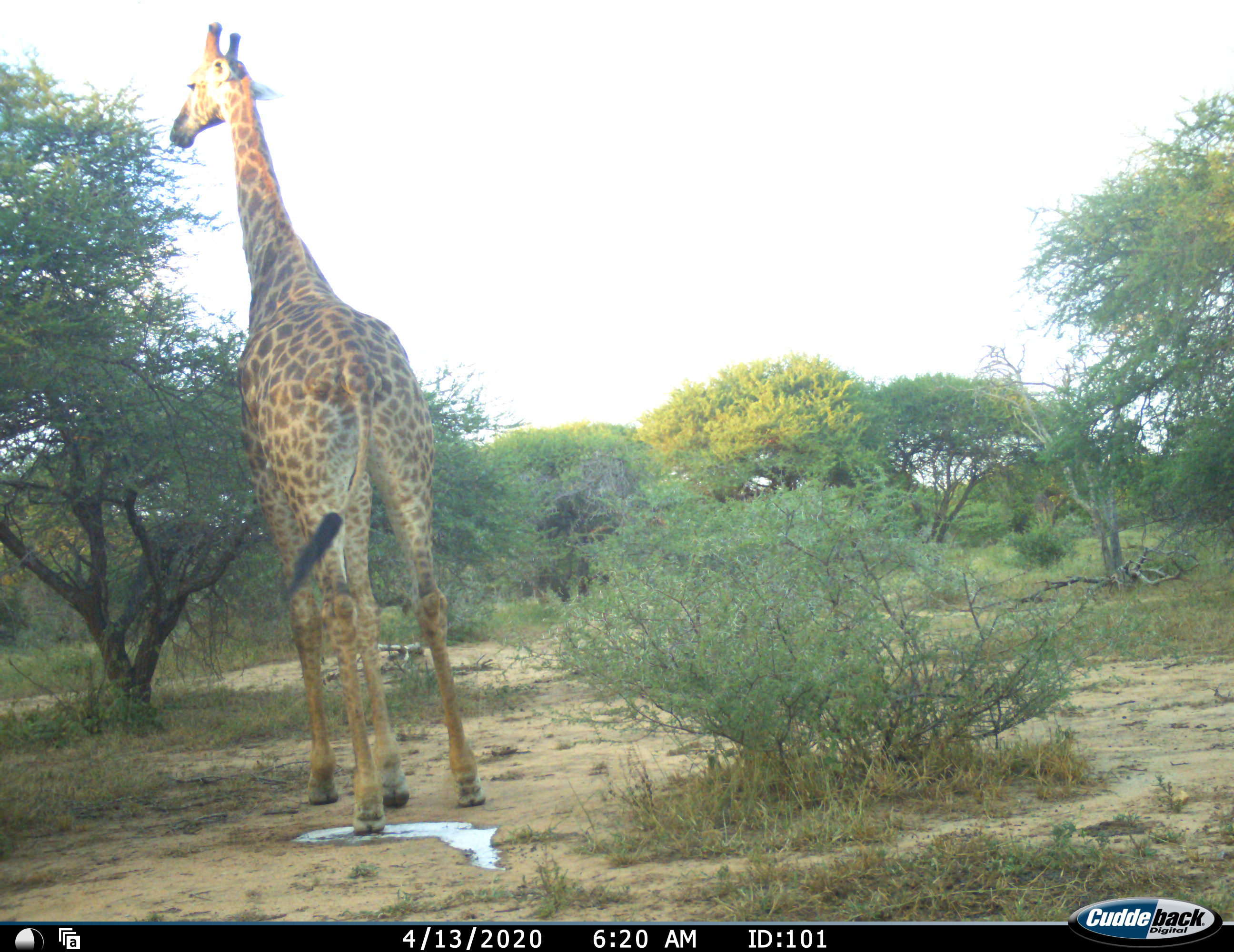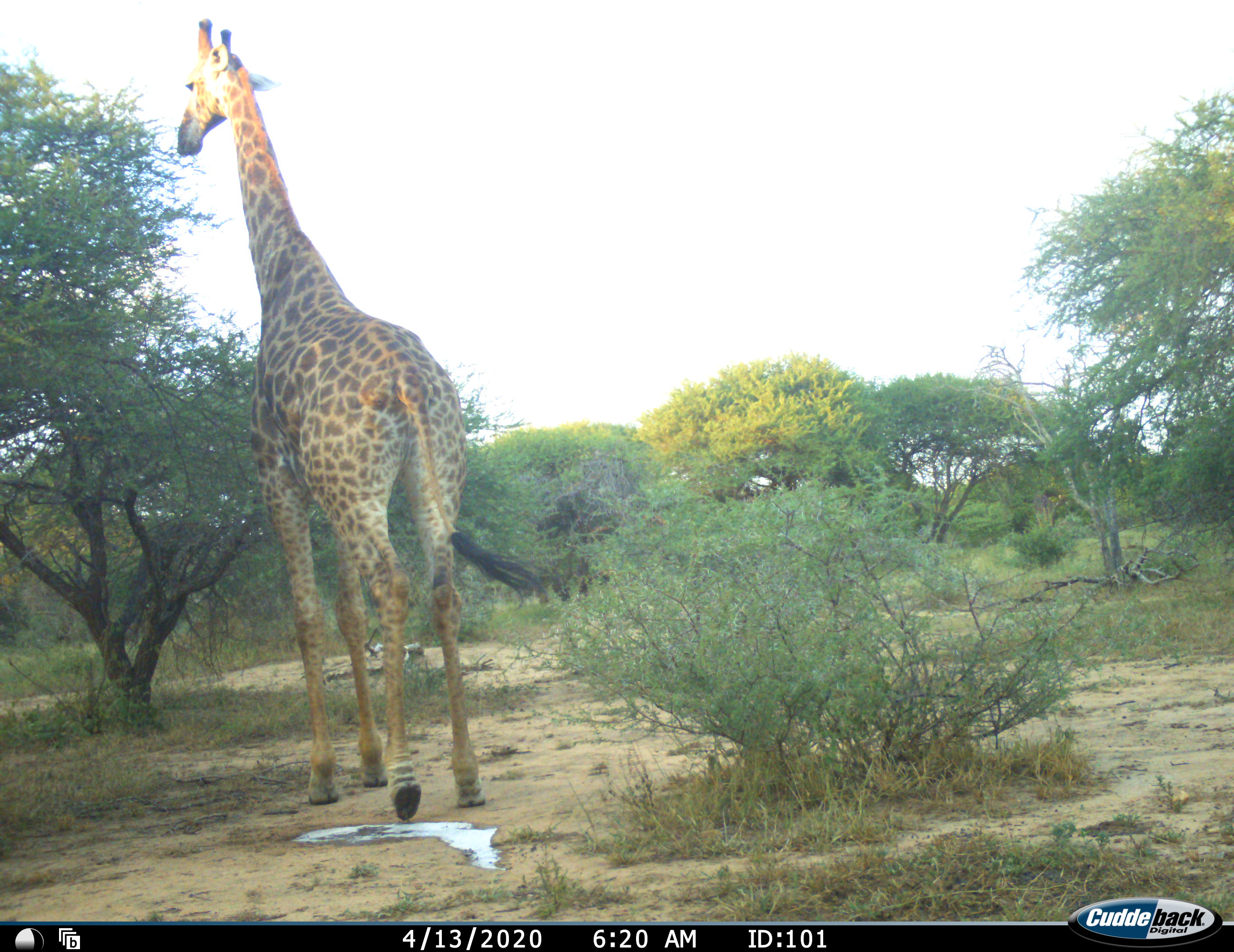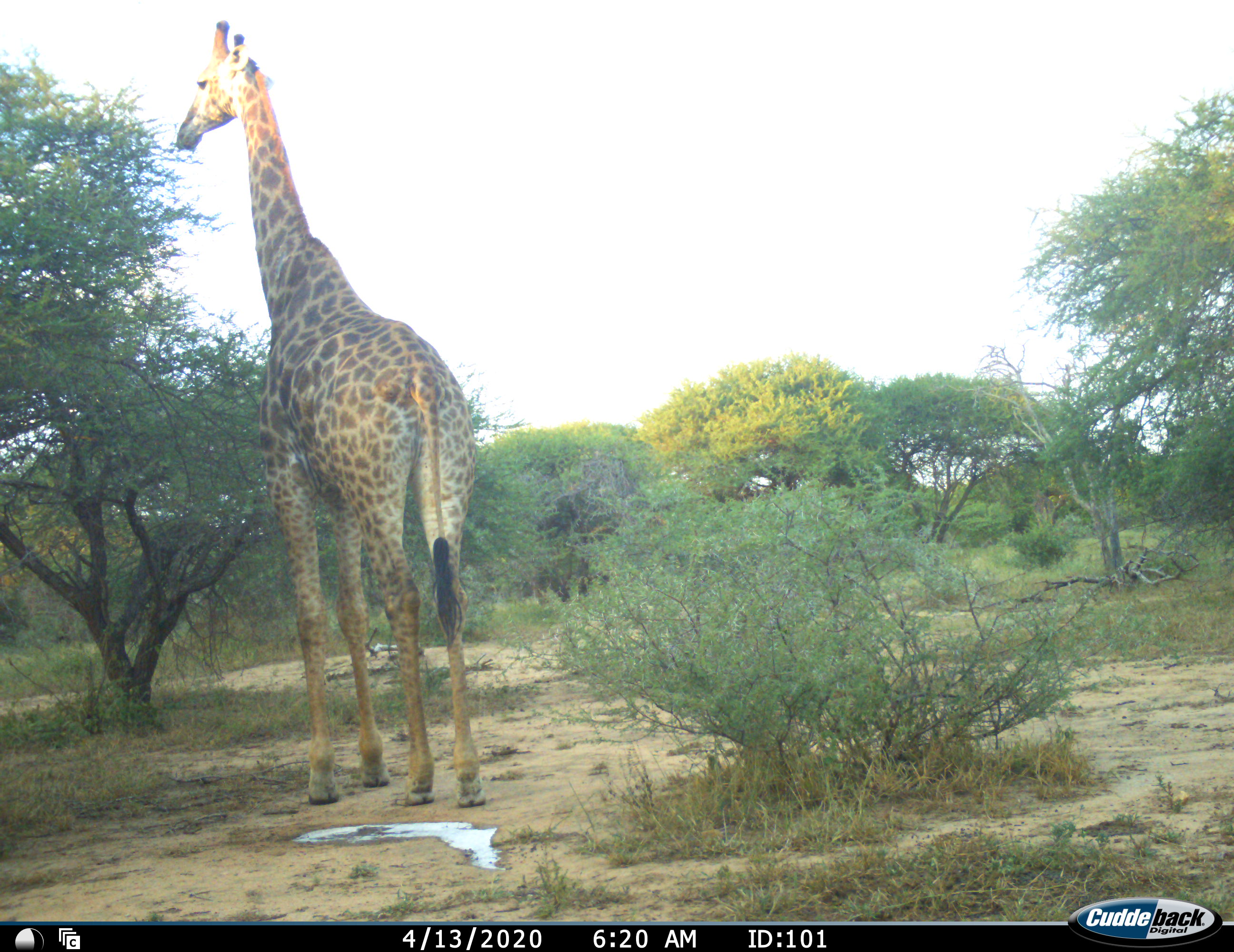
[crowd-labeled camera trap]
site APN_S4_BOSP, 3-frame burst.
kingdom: Animalia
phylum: Chordata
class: Mammalia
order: Artiodactyla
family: Giraffidae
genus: Giraffa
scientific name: Giraffa camelopardalis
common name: giraffe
Giraffe (Giraffa camelopardalis), count 1. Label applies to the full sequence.